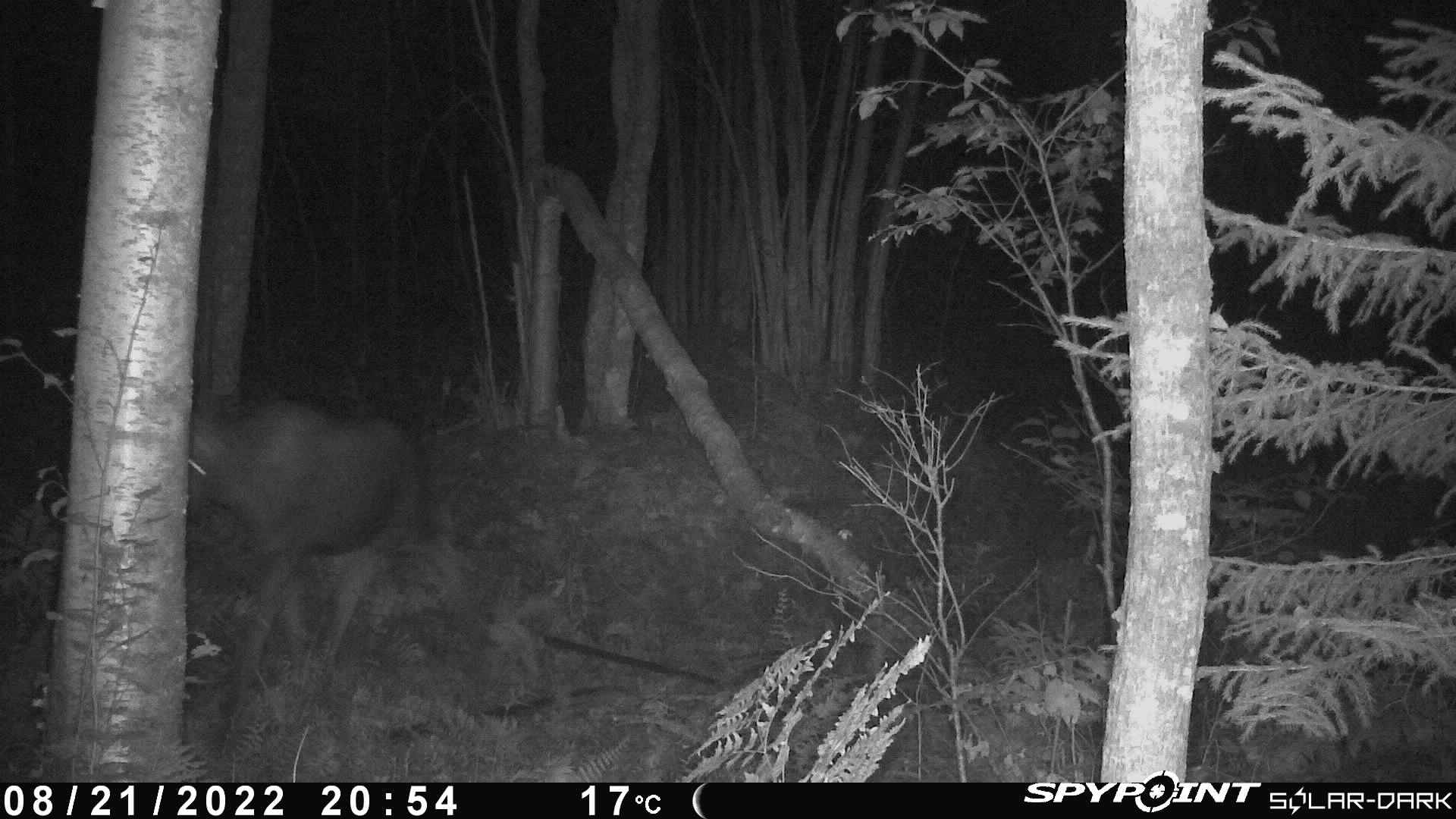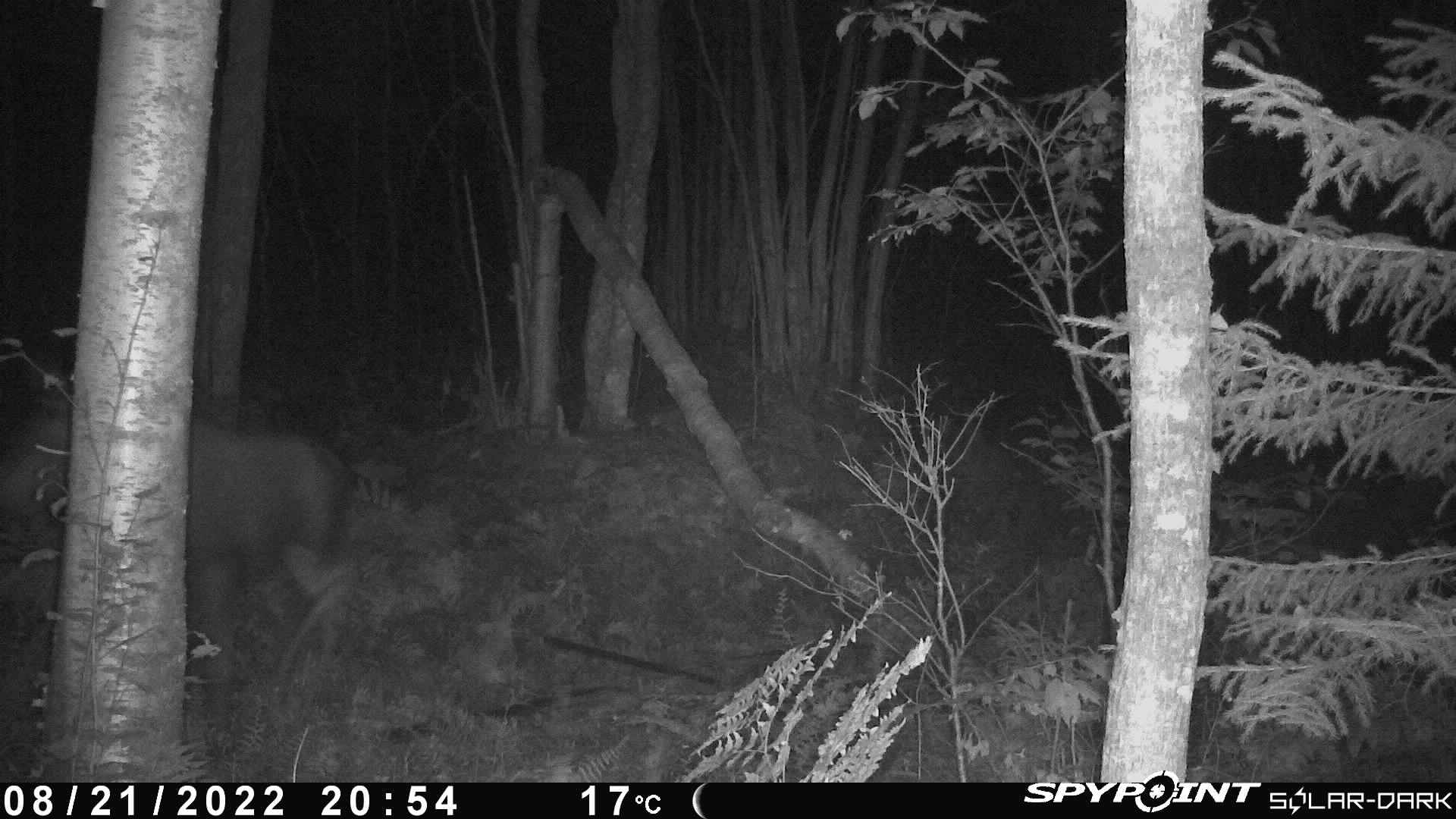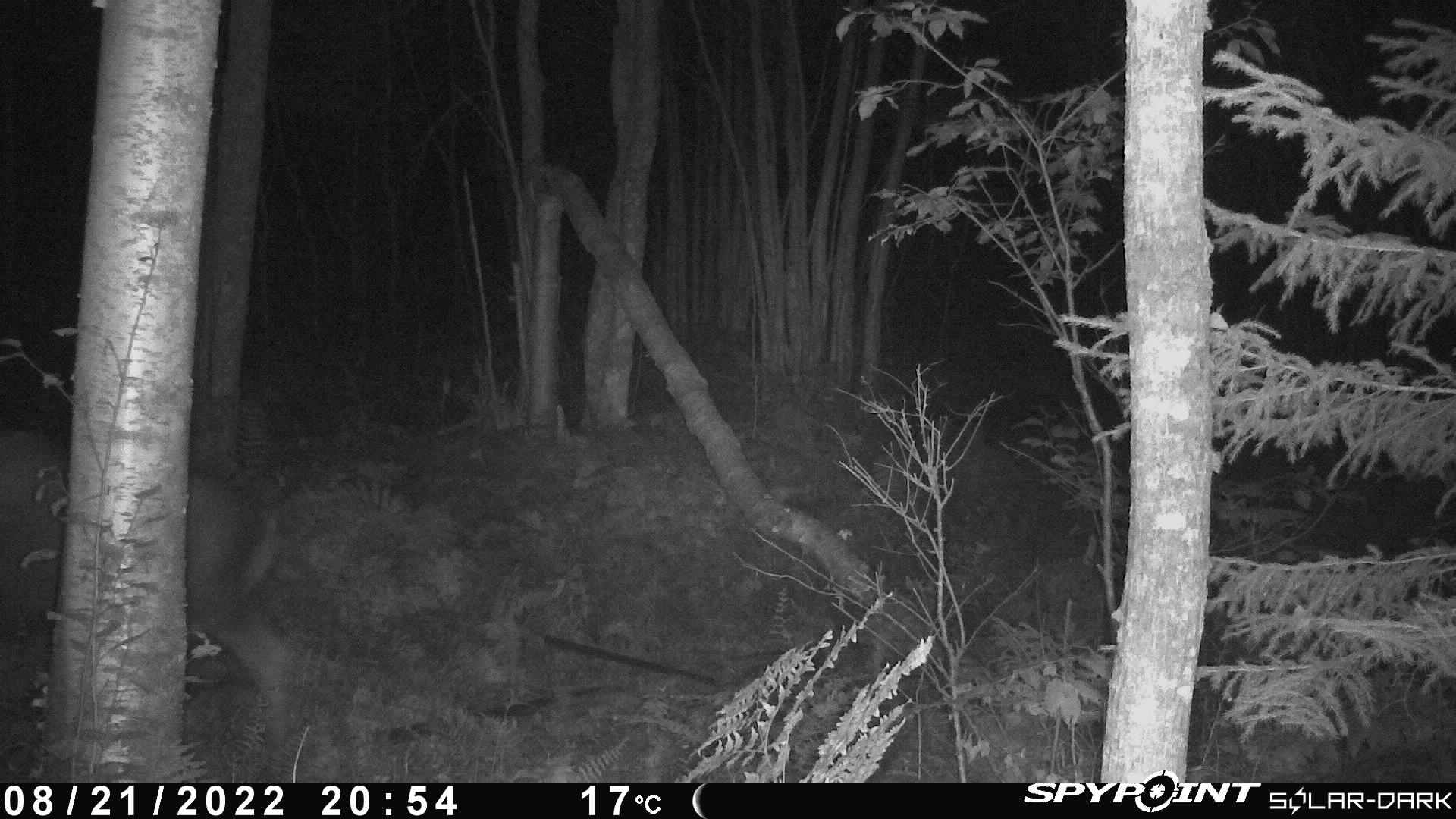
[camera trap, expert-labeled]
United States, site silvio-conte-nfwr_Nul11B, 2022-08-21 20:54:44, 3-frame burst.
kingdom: Animalia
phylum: Chordata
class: Mammalia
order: Artiodactyla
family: Cervidae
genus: Alces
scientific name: Alces alces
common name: moose